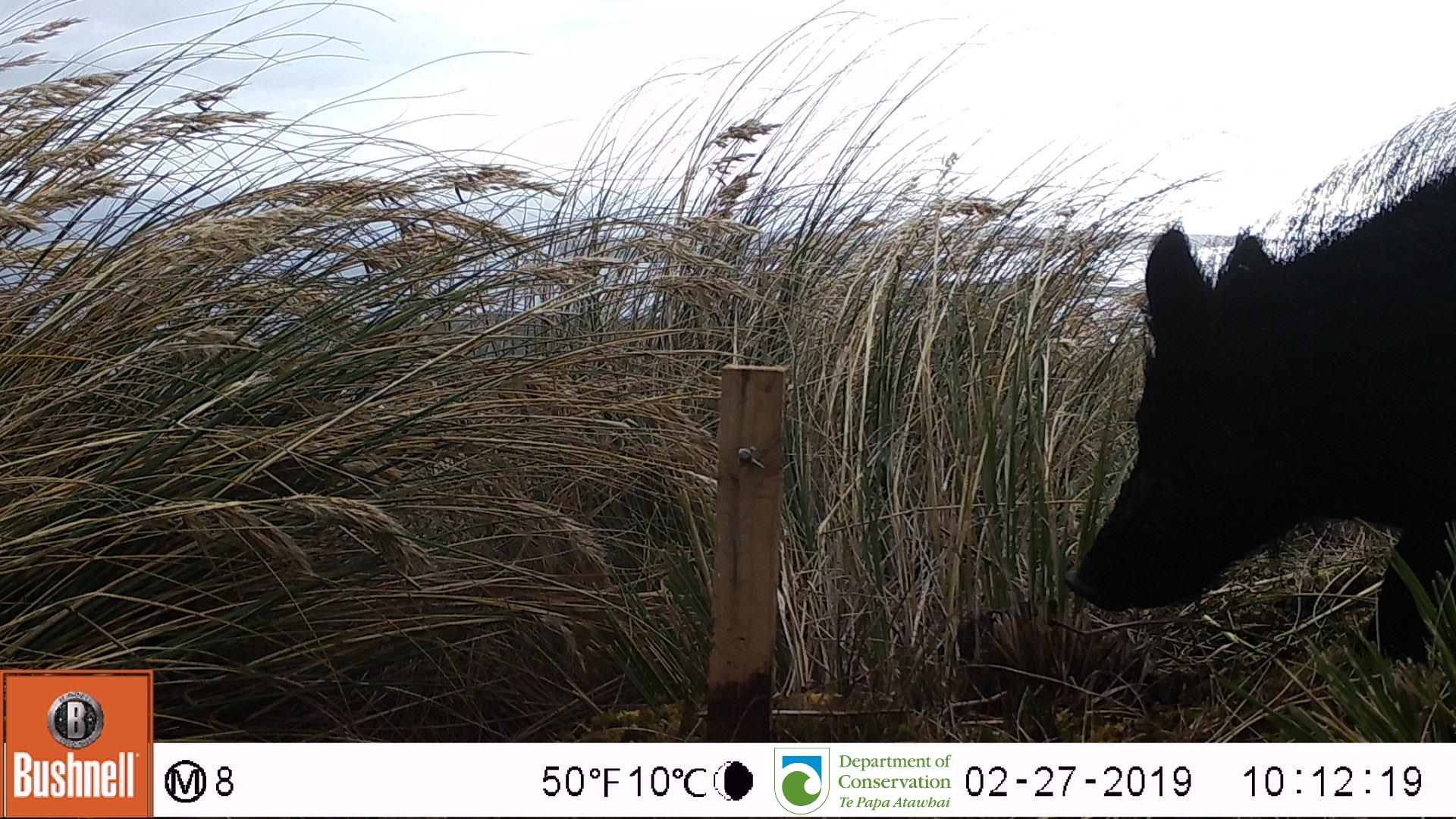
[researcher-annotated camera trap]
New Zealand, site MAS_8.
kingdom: Animalia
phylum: Chordata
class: Mammalia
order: Artiodactyla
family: Suidae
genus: Sus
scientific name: Sus scrofa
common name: pig